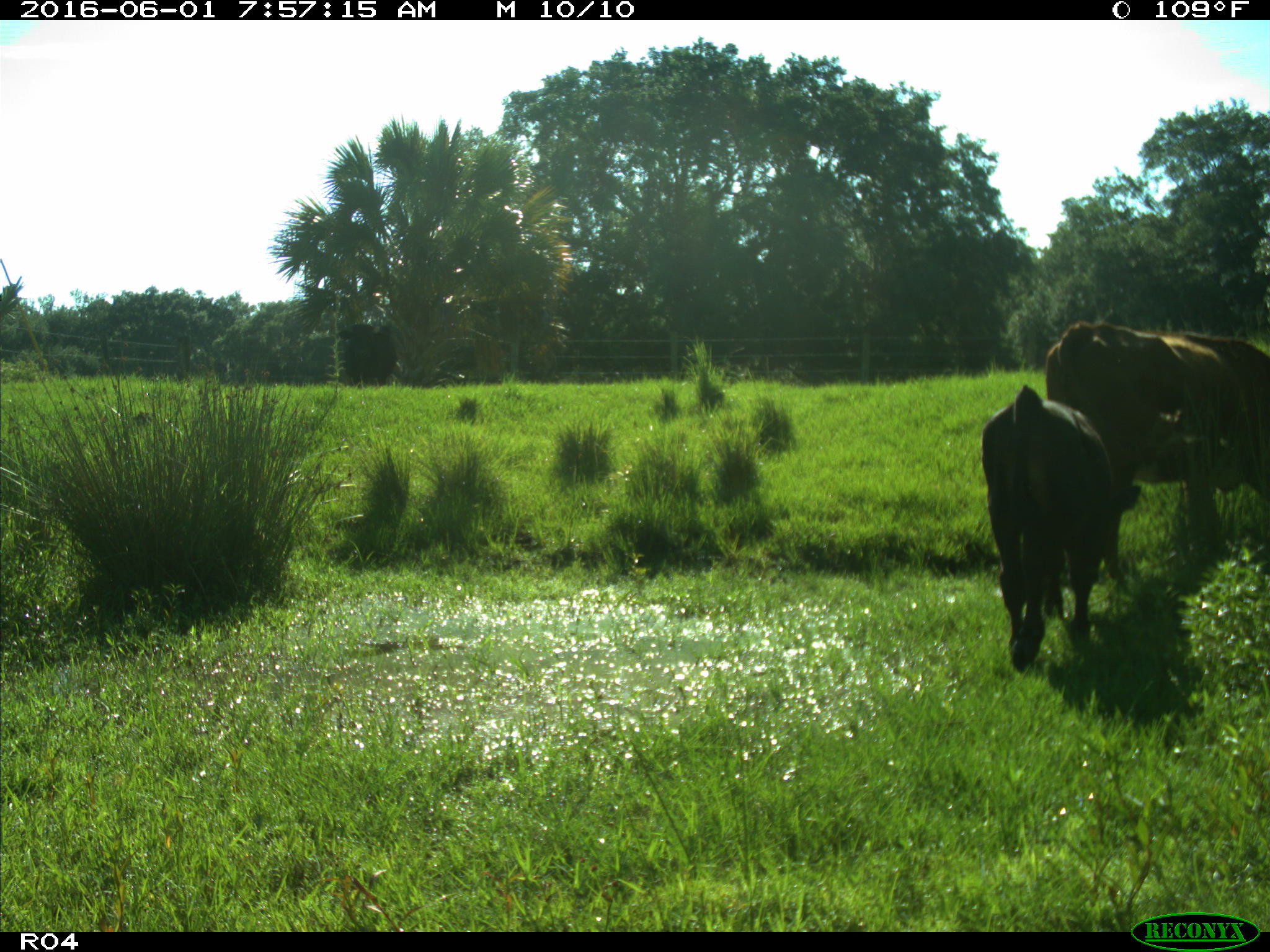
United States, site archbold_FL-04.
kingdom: Animalia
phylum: Chordata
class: Mammalia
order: Artiodactyla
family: Bovidae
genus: Bos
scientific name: Bos taurus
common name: domestic cow